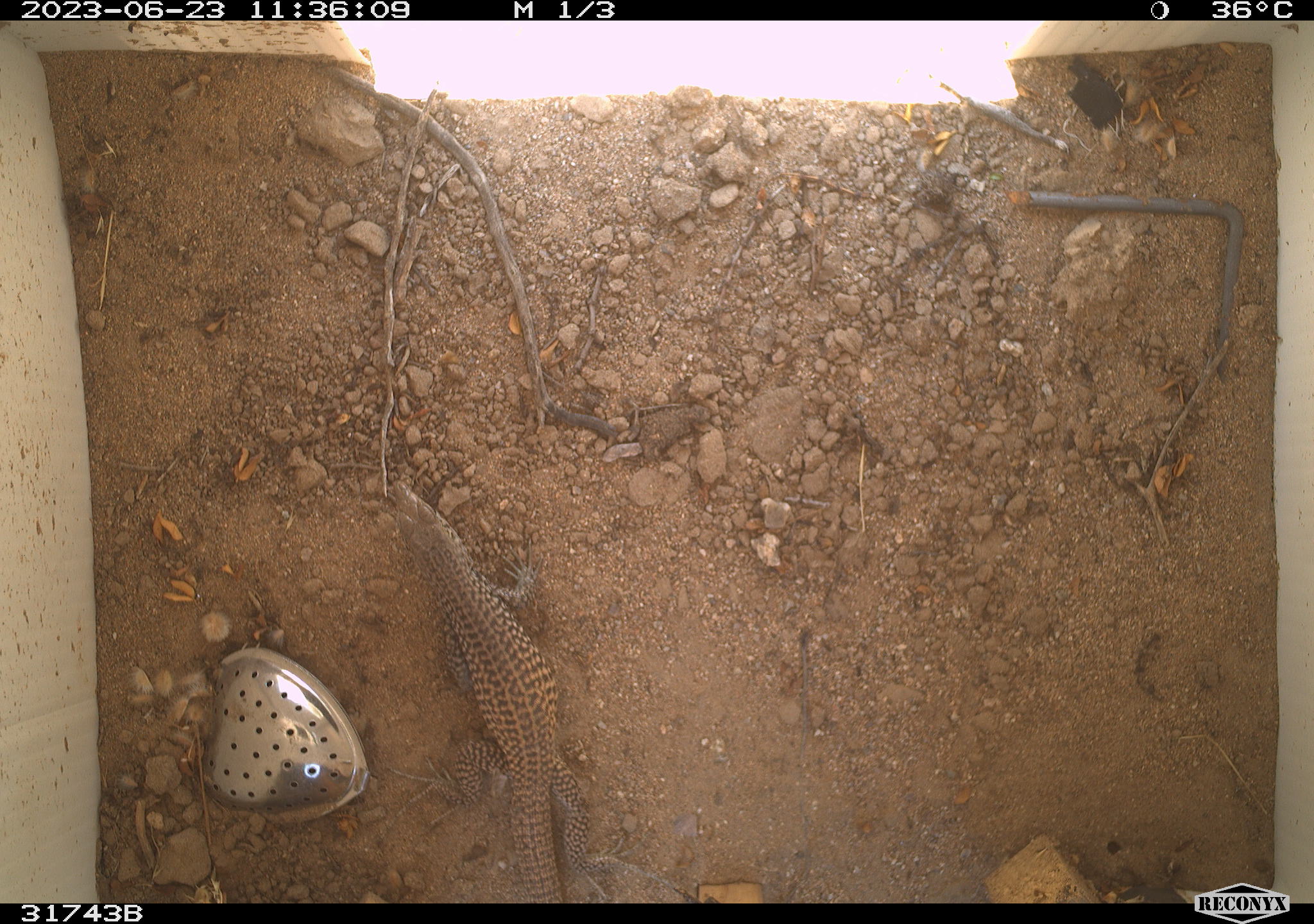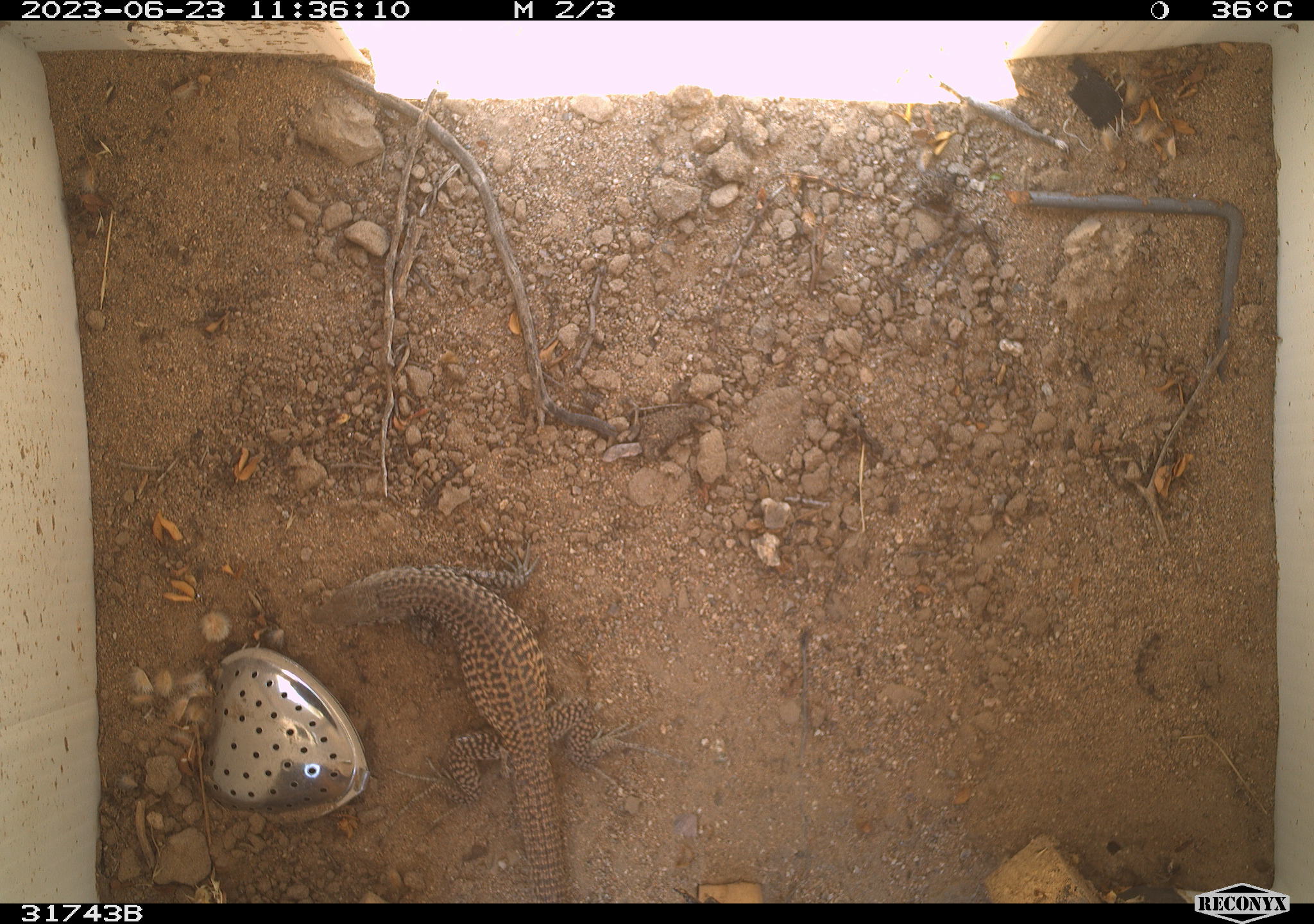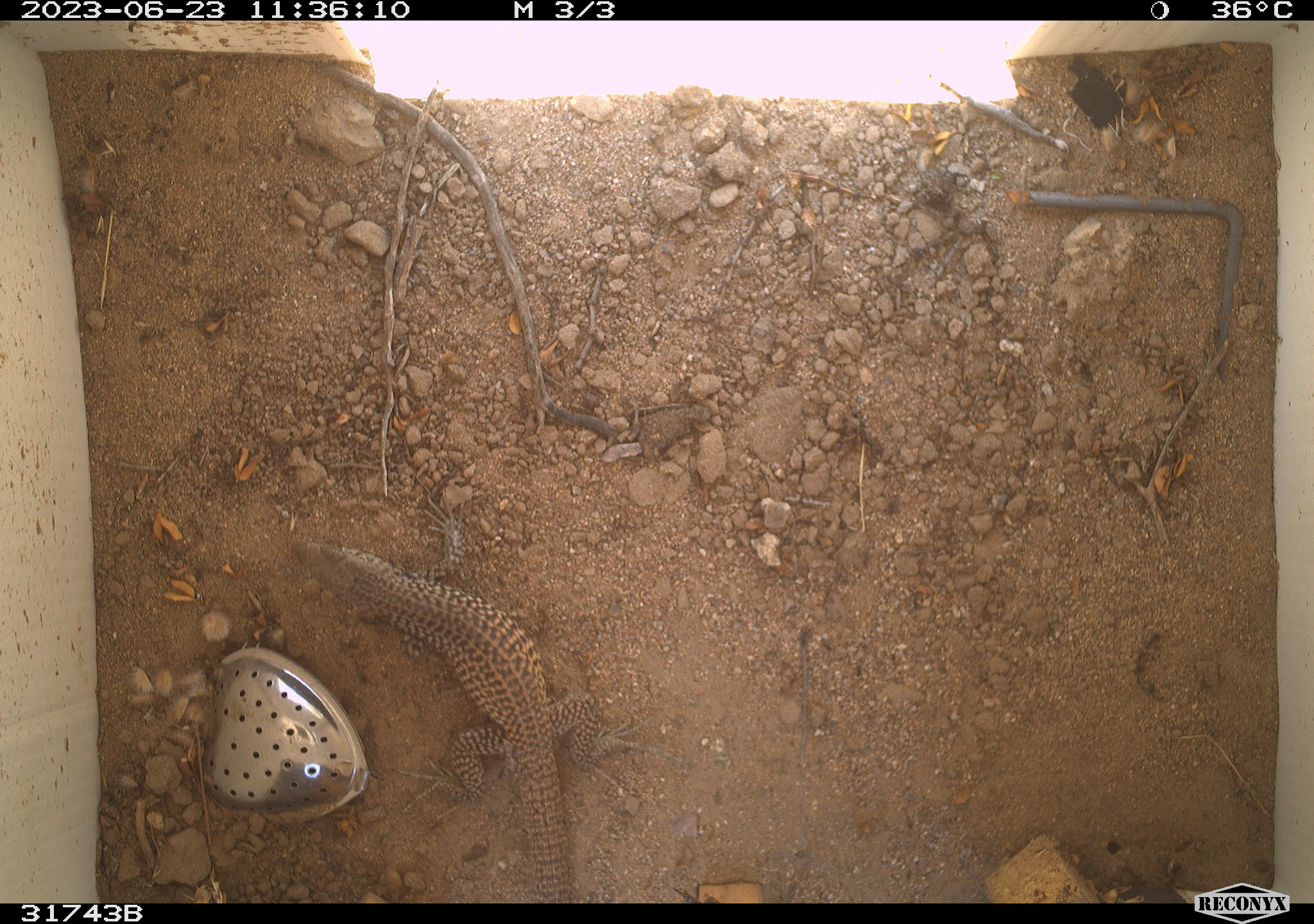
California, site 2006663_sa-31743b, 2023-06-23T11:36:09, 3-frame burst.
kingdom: Animalia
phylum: Chordata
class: Reptilia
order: Squamata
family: Teiidae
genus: Aspidoscelis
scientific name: Aspidoscelis tigris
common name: western whiptail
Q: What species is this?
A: Western whiptail (Aspidoscelis tigris).